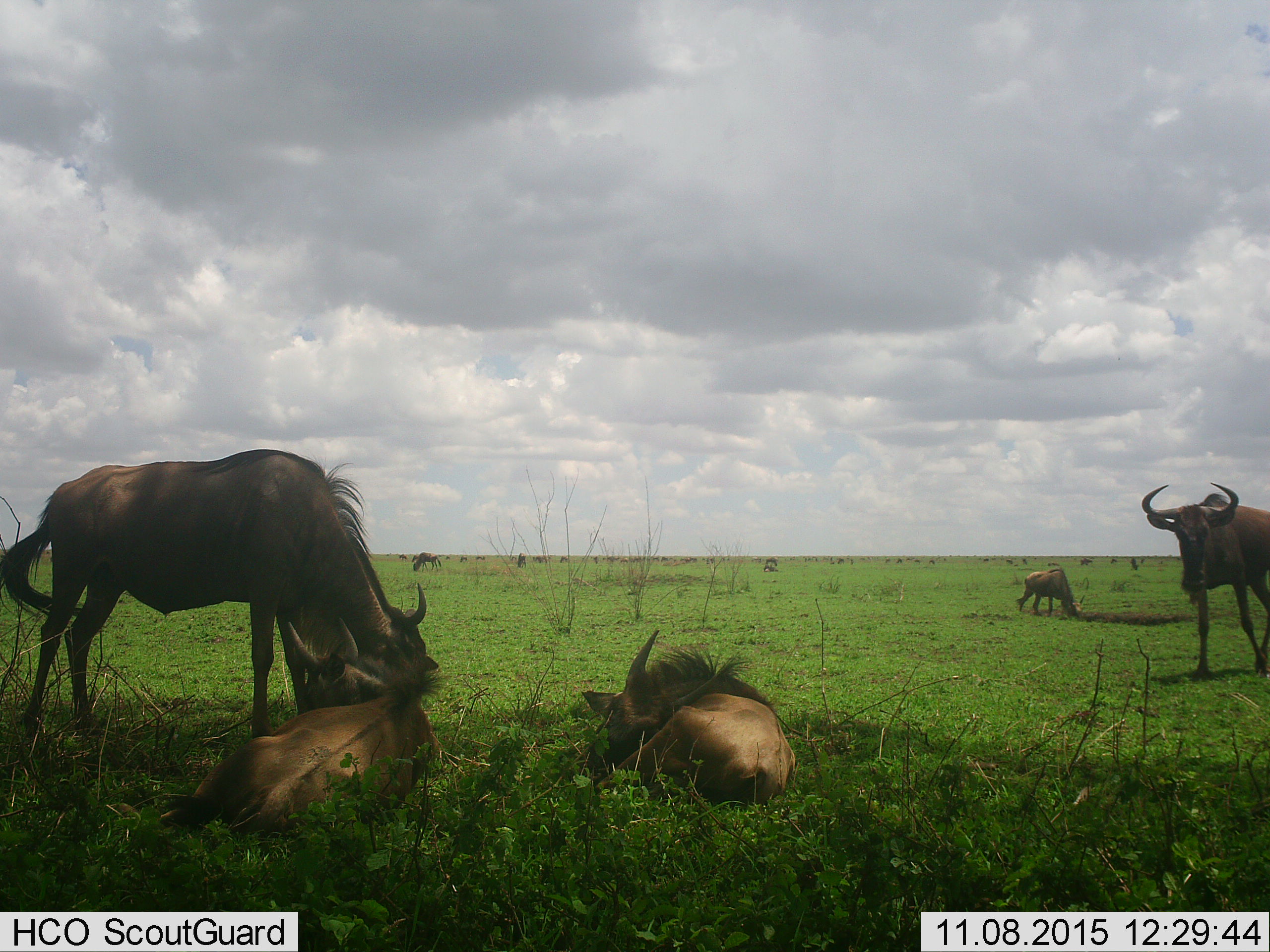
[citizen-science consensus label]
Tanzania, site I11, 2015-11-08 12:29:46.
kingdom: Animalia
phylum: Chordata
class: Mammalia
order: Artiodactyla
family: Bovidae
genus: Connochaetes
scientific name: Connochaetes taurinus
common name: blue wildebeest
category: wildebeest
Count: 11-50.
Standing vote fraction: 100%.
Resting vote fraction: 100%.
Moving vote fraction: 56%.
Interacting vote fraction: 44%.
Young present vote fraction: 44%.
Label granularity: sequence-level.